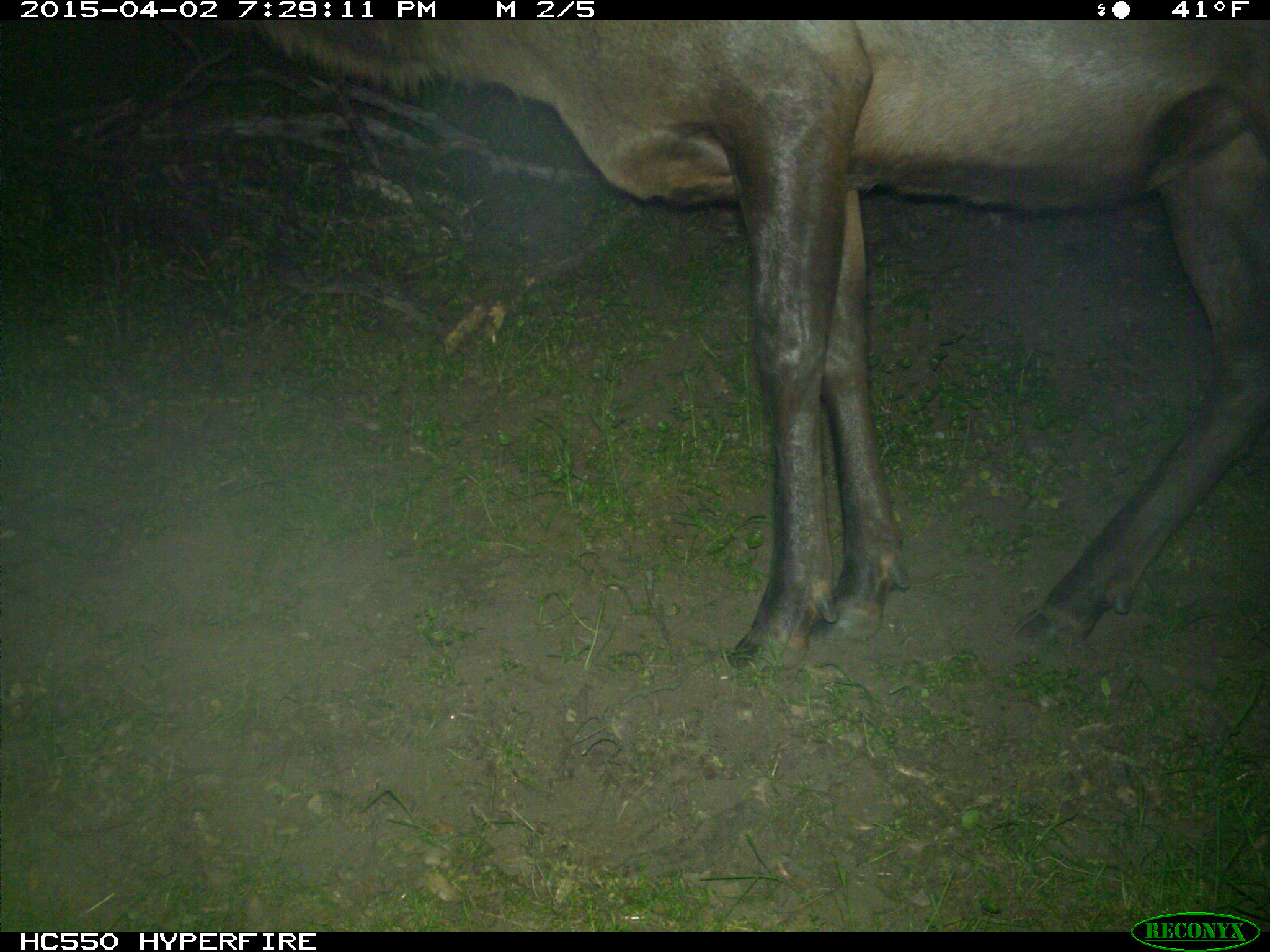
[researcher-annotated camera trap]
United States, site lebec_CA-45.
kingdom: Animalia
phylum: Chordata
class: Mammalia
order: Artiodactyla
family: Cervidae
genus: Cervus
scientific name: Cervus canadensis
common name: elk